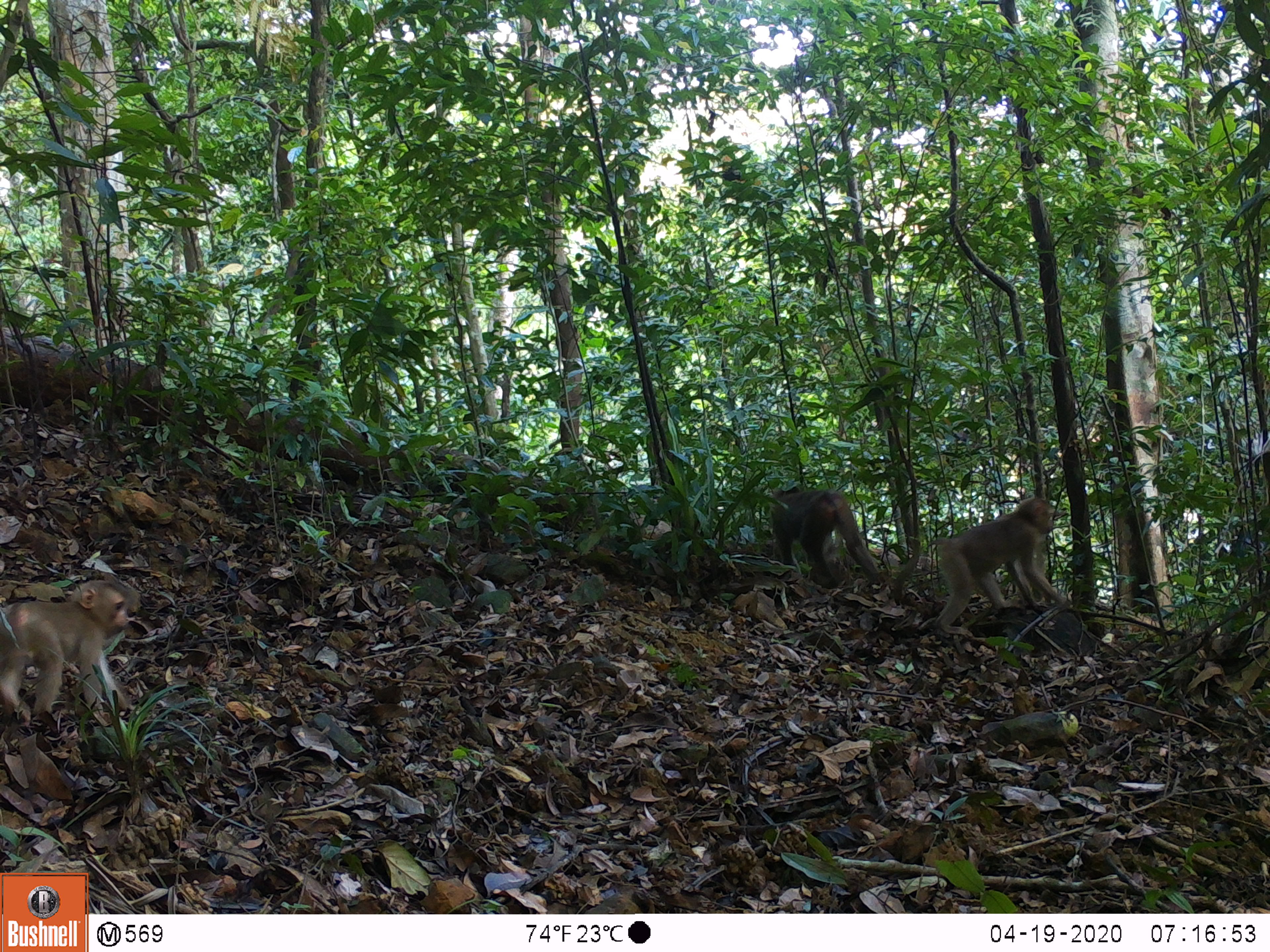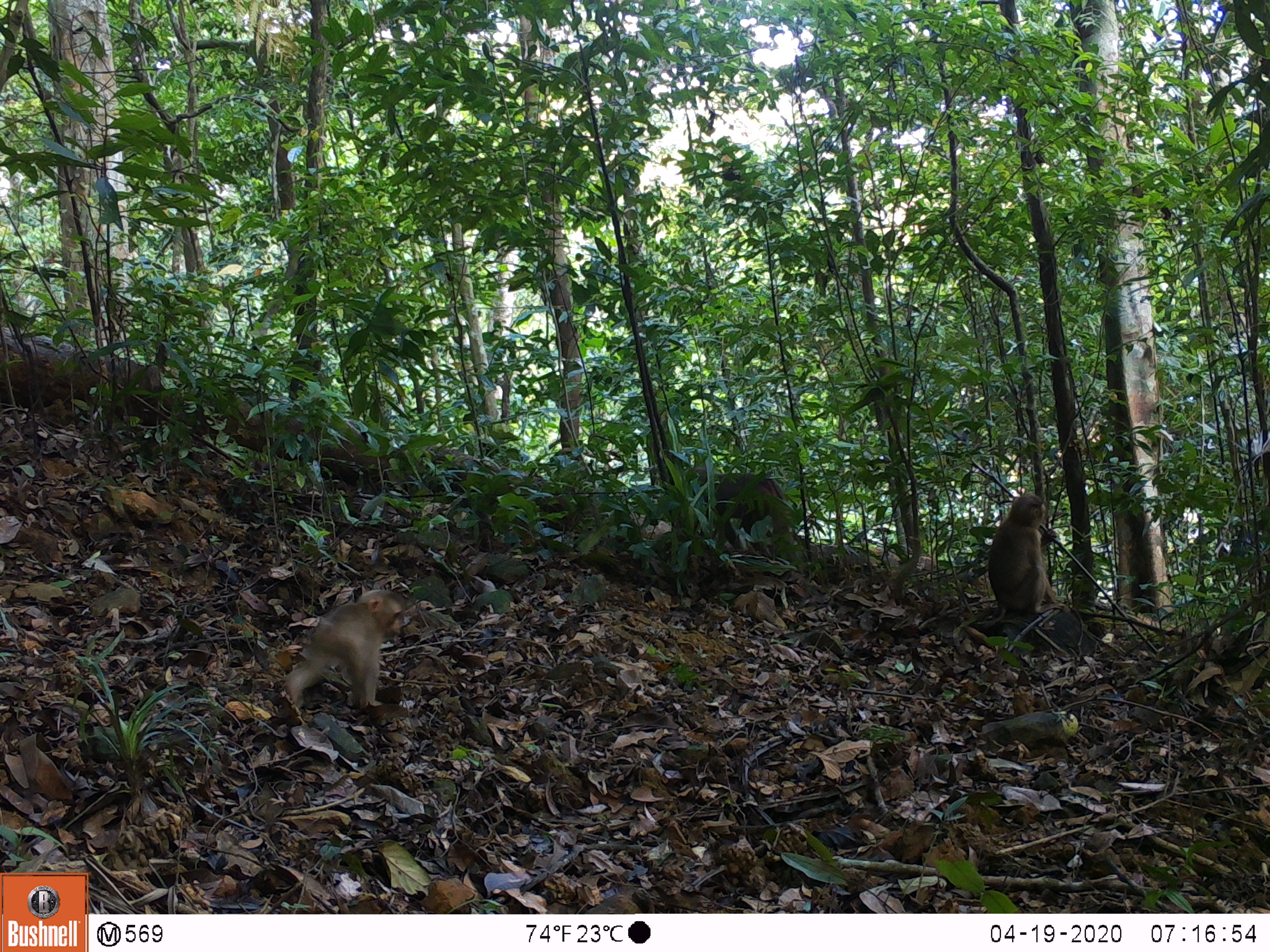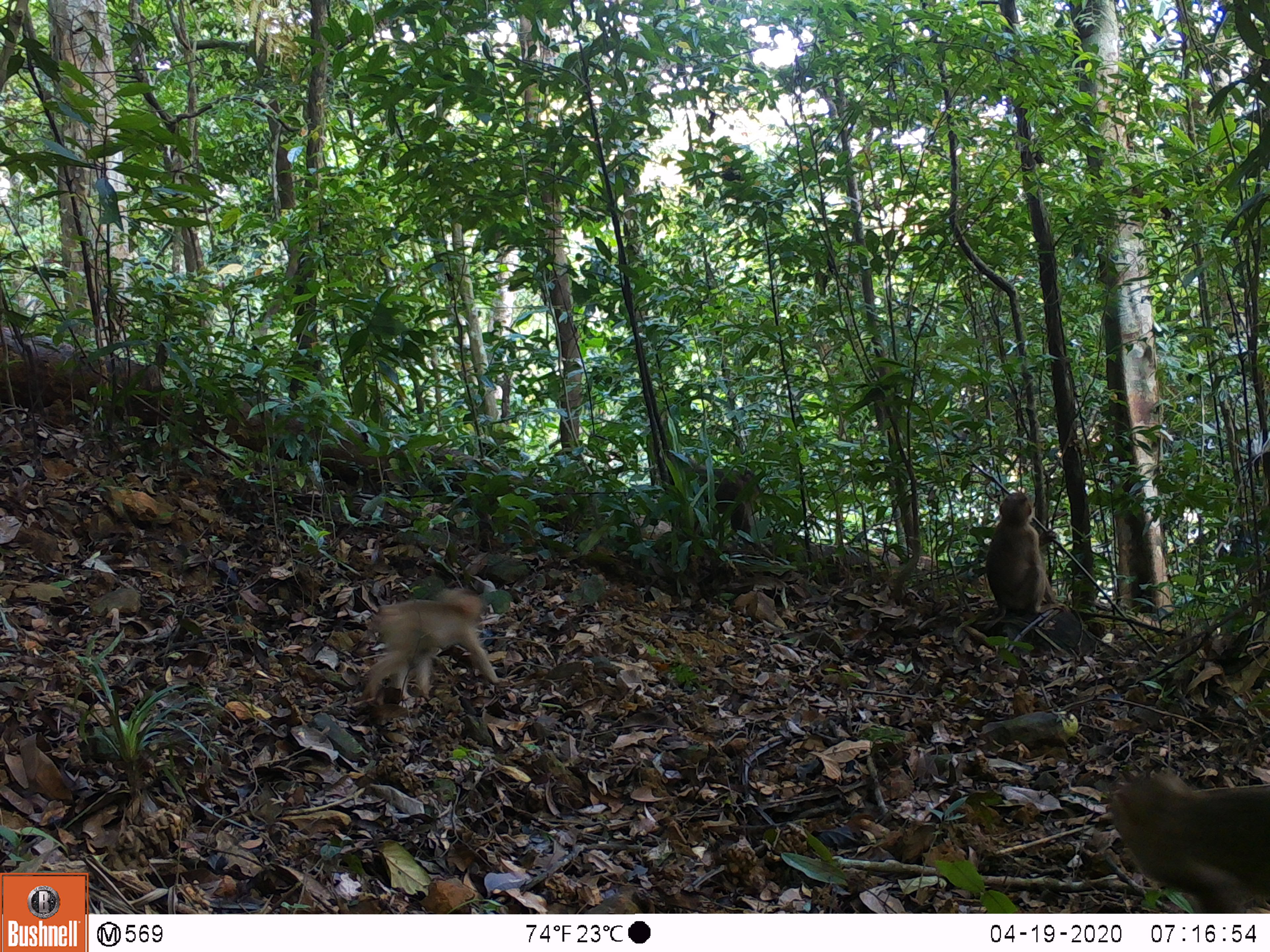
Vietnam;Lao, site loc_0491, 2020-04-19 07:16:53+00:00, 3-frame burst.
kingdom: Animalia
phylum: Chordata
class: Mammalia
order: Primates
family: Cercopithecidae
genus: Macaca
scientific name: Macaca nemestrina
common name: pig-tailed macaque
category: pig tailed macaque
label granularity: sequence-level